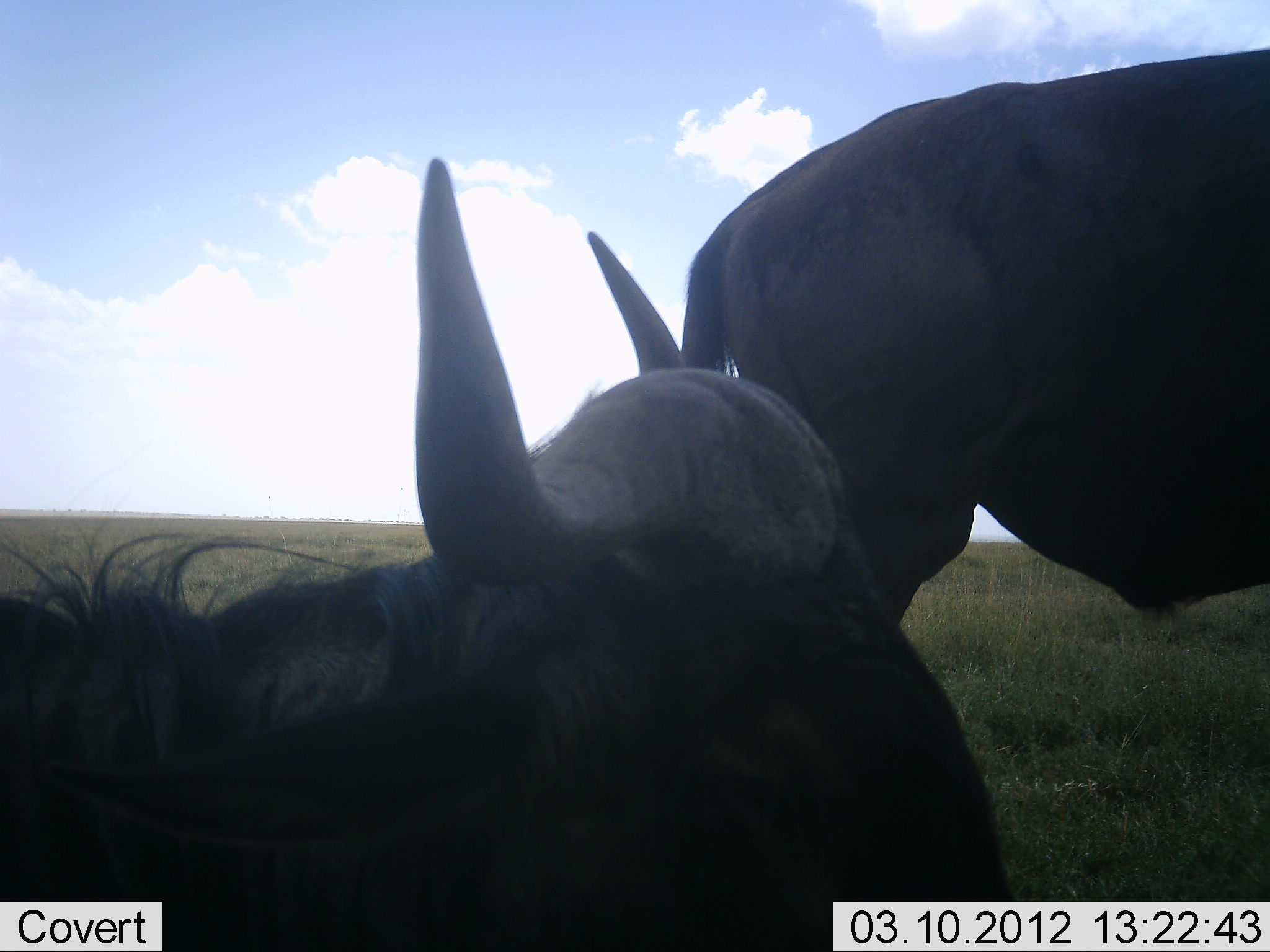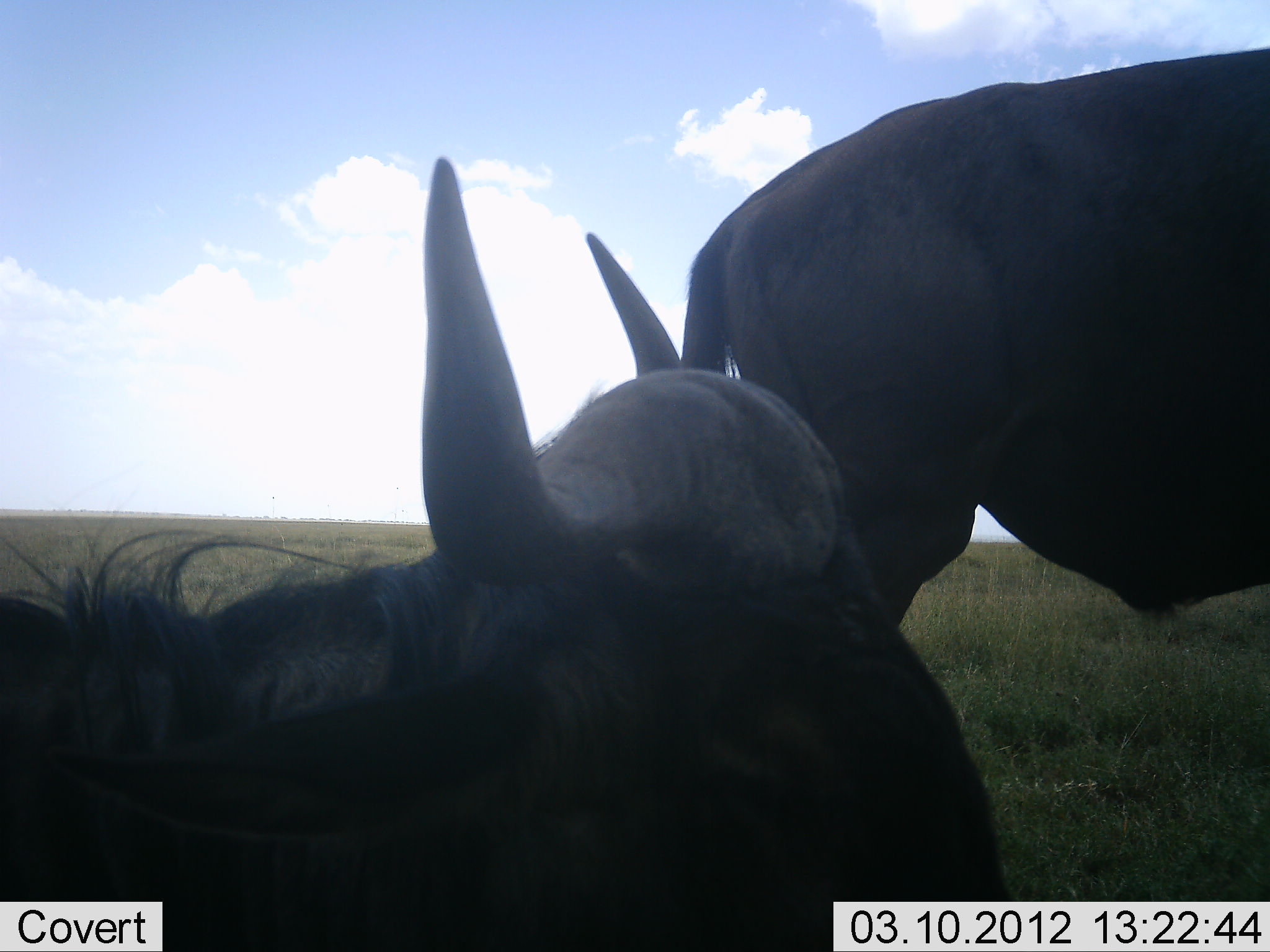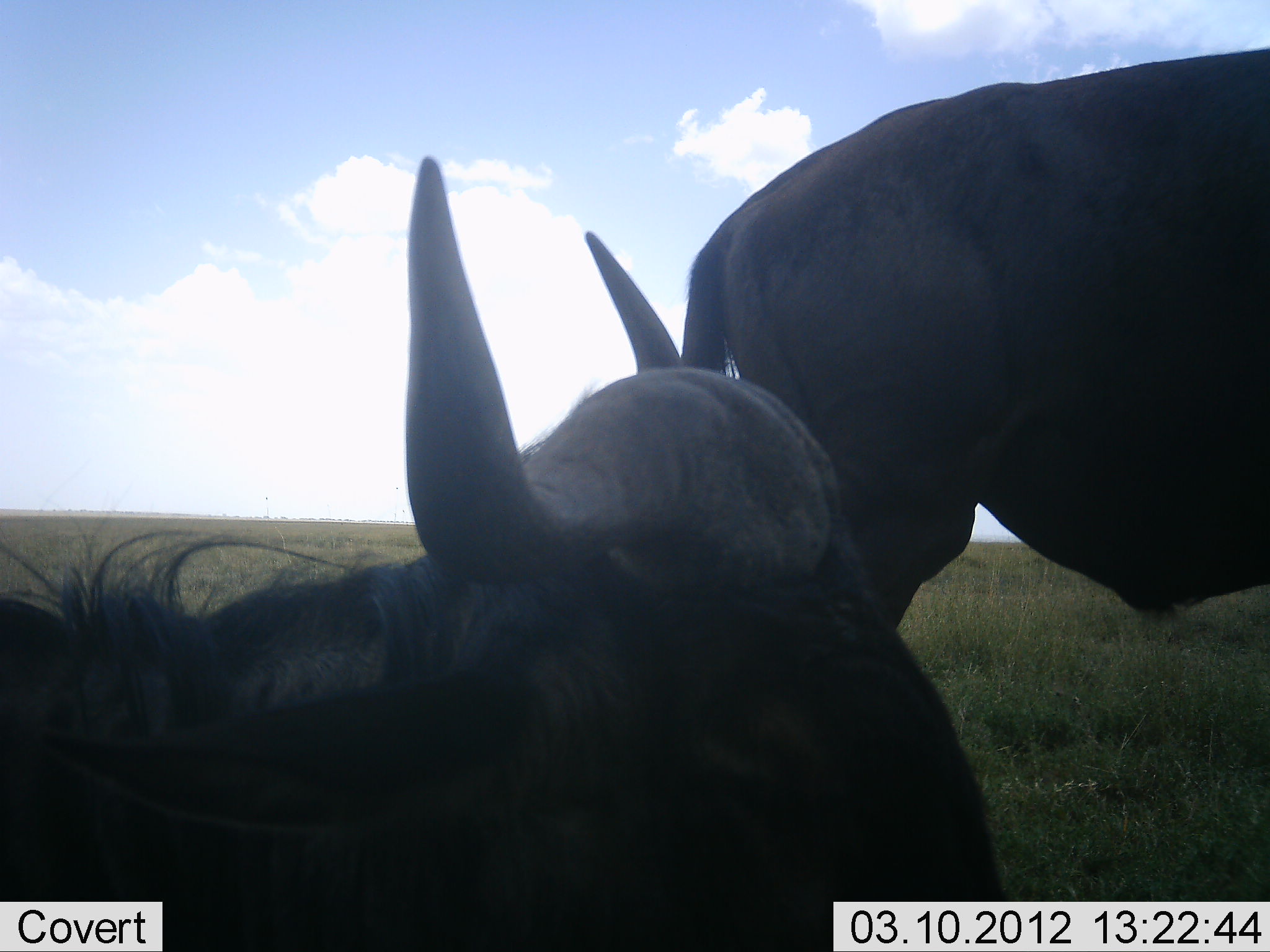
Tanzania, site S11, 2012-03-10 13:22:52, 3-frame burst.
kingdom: Animalia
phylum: Chordata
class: Mammalia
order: Artiodactyla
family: Bovidae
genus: Connochaetes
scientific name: Connochaetes taurinus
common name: blue wildebeest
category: wildebeest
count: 2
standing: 87%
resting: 80%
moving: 7%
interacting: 0%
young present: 0%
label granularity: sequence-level